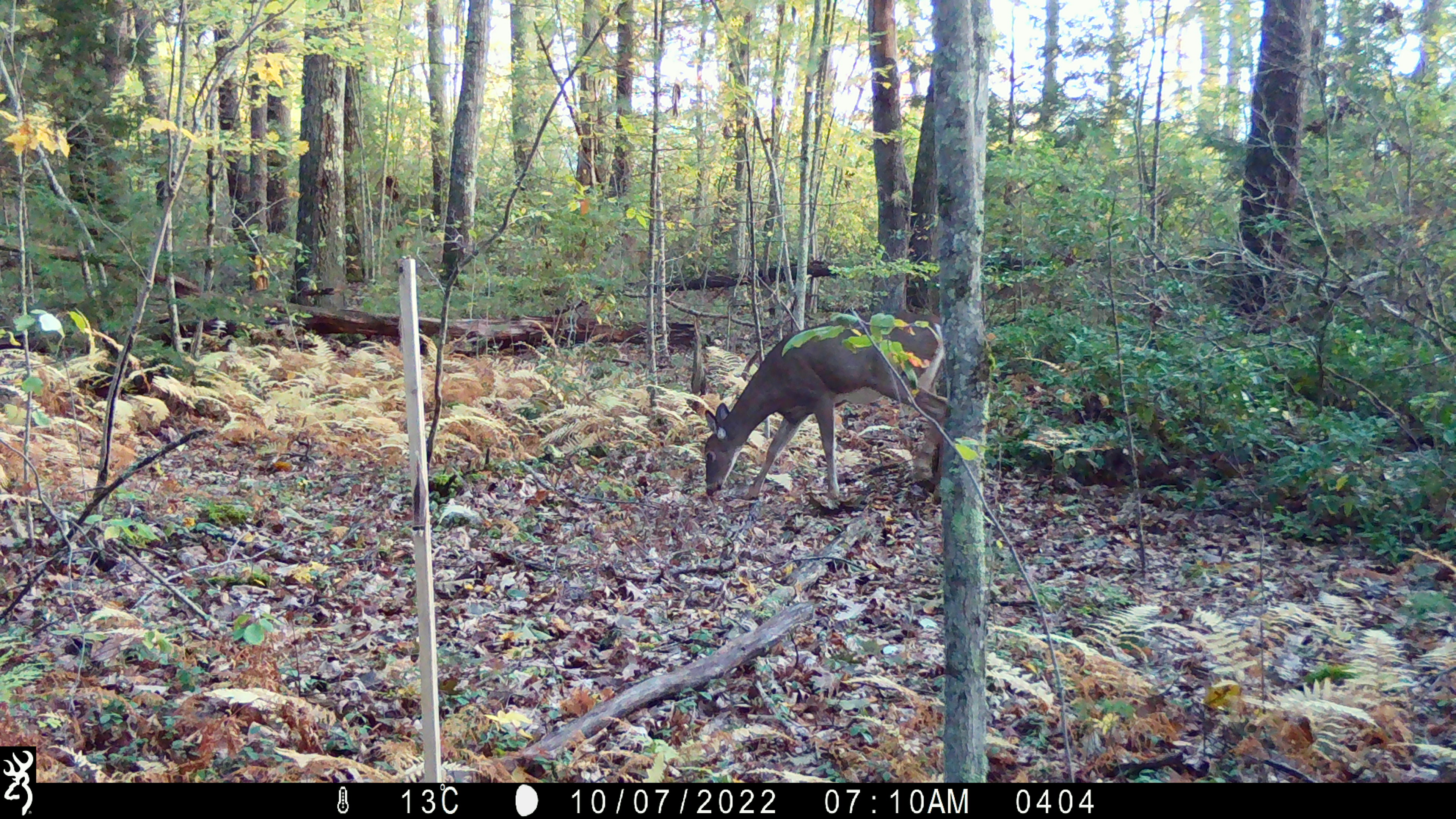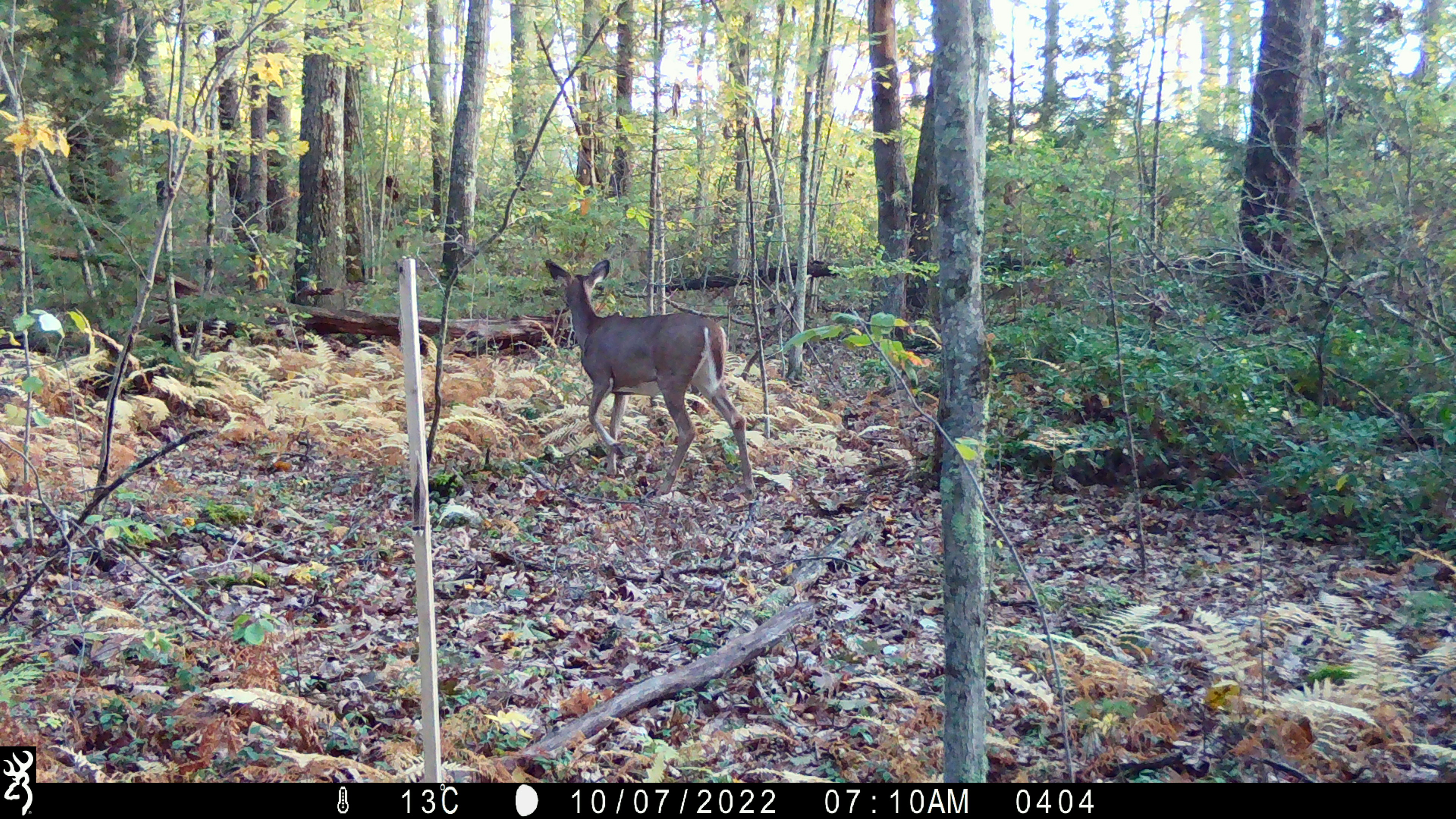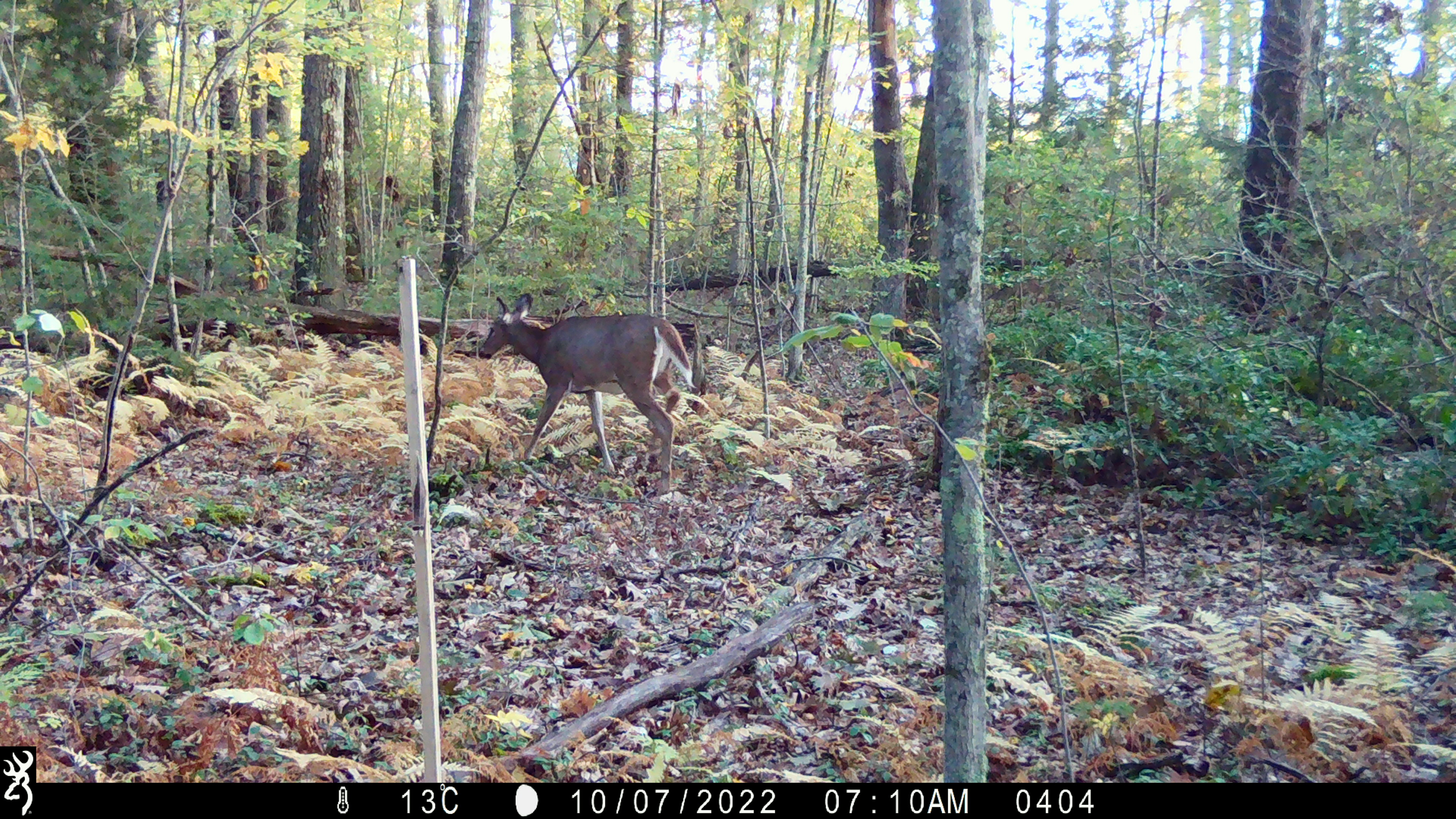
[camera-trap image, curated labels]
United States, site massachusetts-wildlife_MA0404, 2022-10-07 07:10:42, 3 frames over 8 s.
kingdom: Animalia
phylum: Chordata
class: Mammalia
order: Artiodactyla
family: Cervidae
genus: Odocoileus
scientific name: Odocoileus virginianus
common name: white-tailed deer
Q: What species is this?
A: White-tailed deer (Odocoileus virginianus).